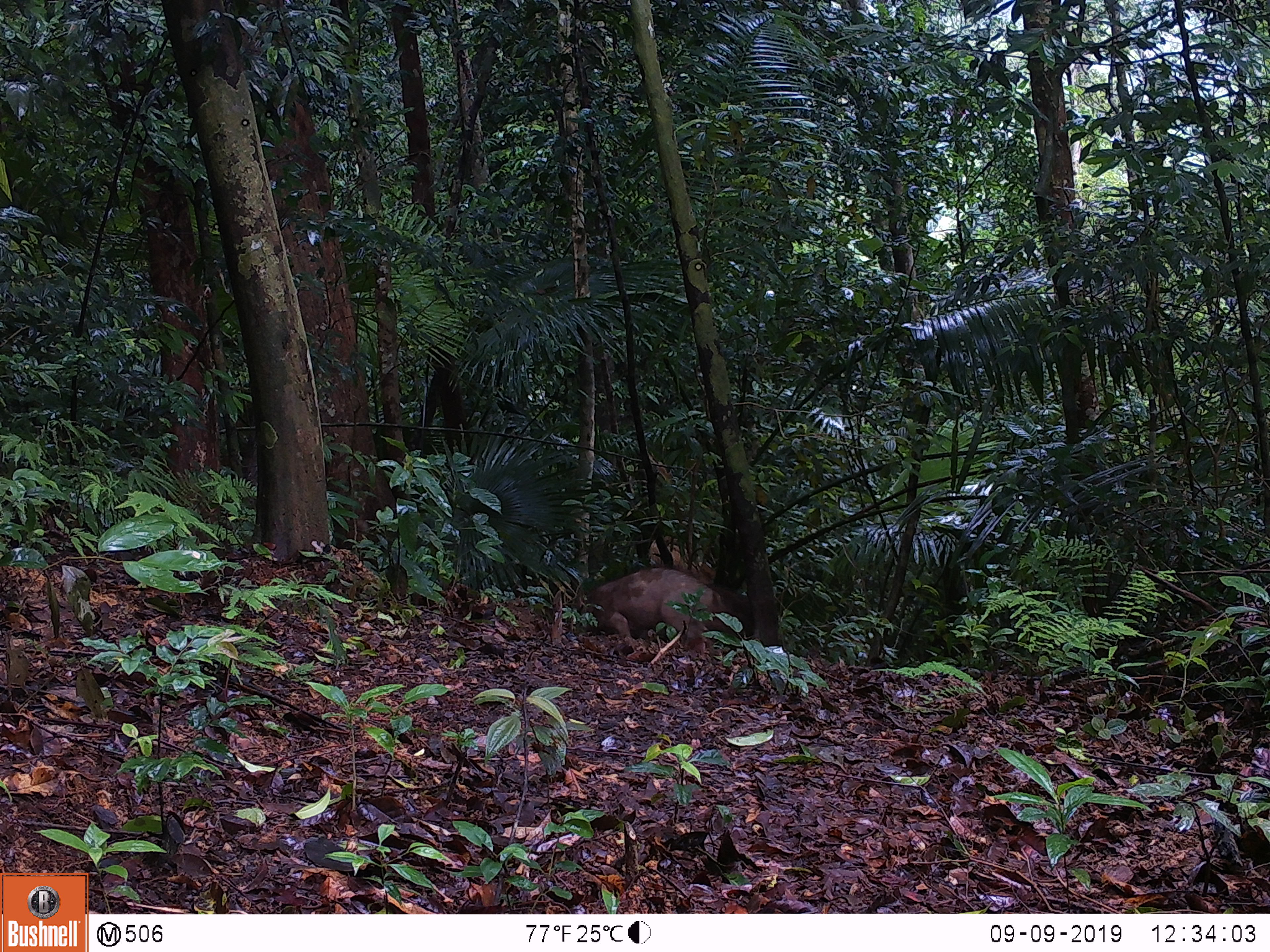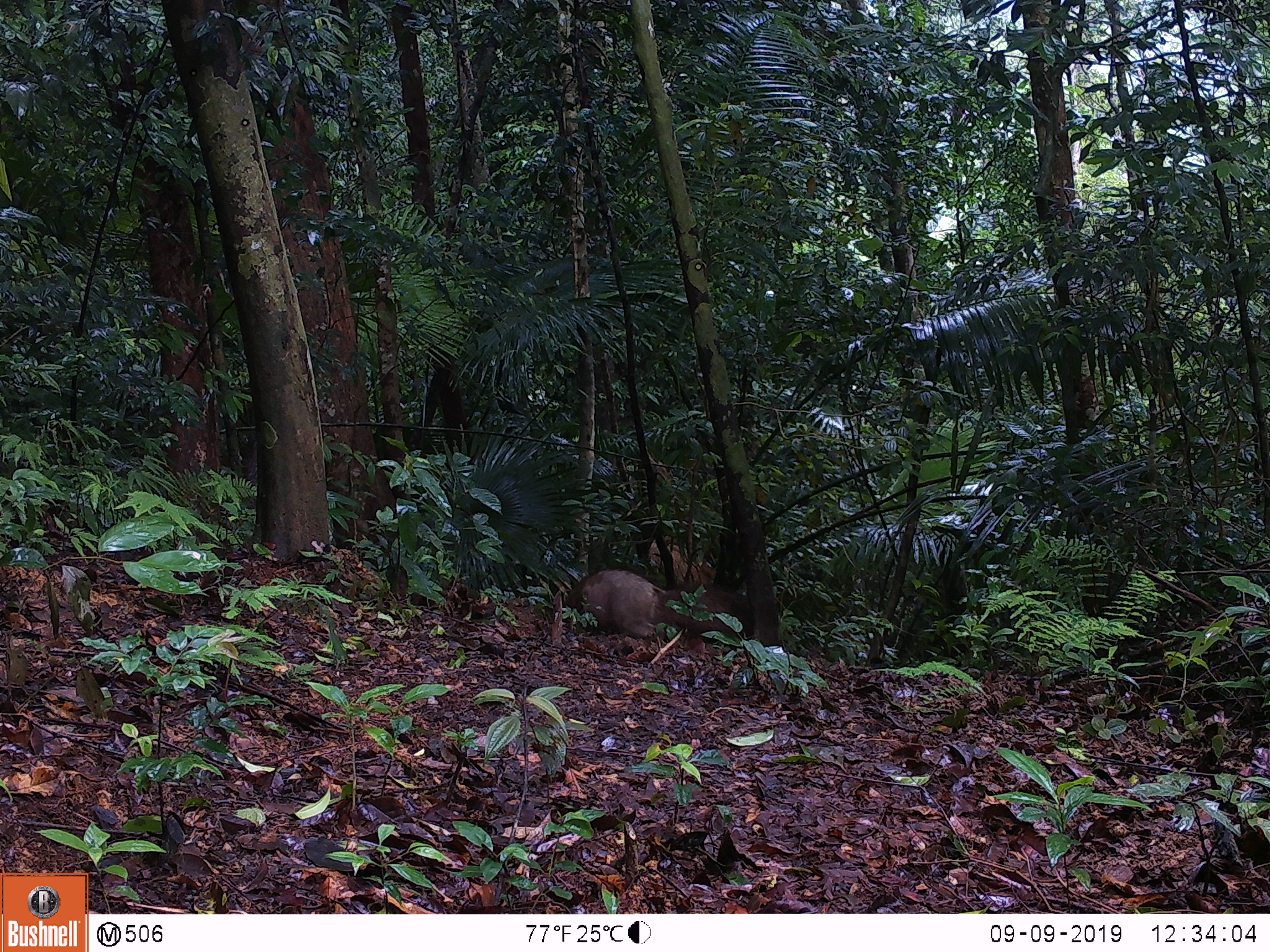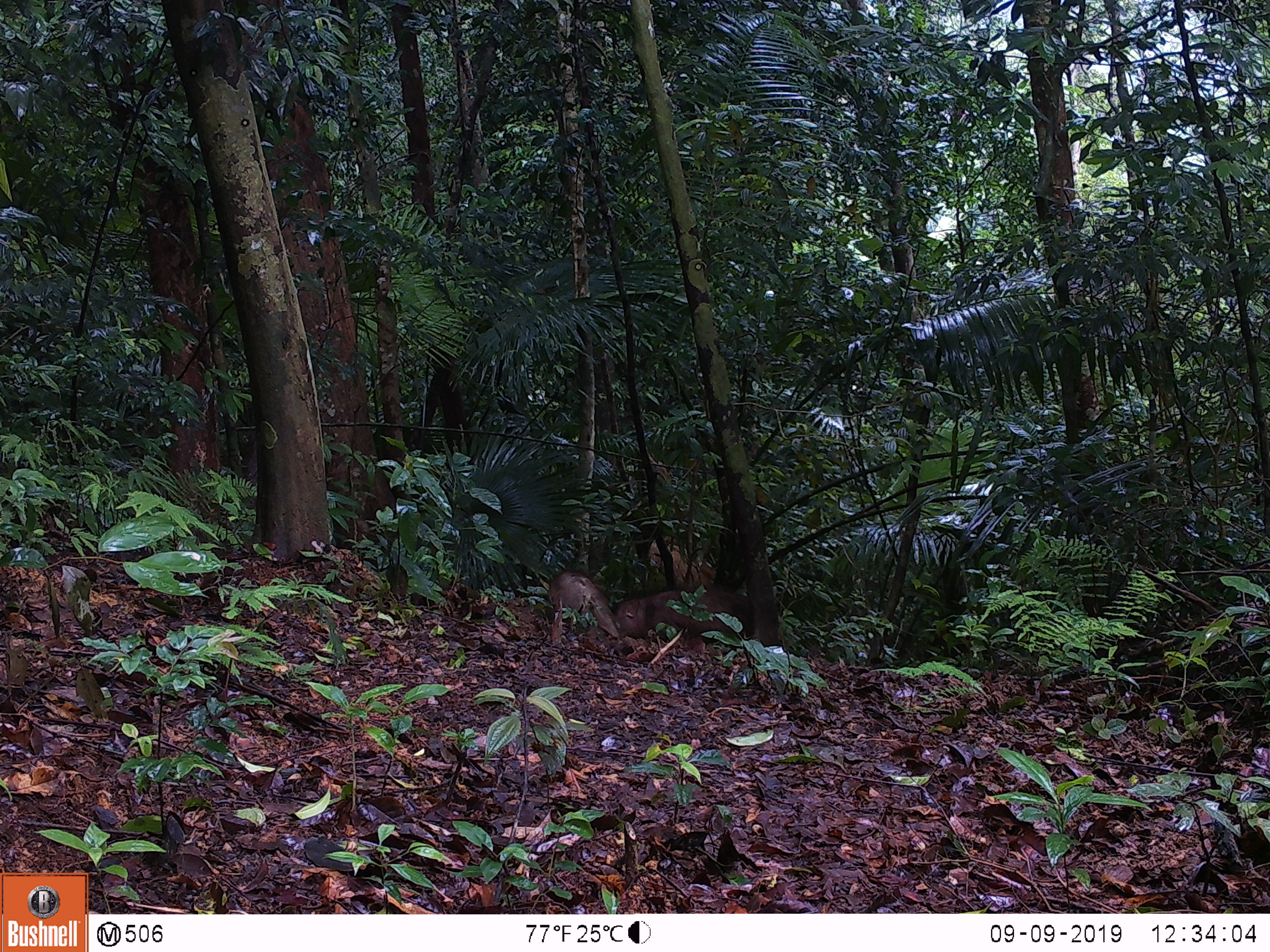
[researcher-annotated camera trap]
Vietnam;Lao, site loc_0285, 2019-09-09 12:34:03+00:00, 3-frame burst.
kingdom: Animalia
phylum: Chordata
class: Mammalia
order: Artiodactyla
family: Suidae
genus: Sus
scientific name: Sus scrofa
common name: eurasian wild pig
Eurasian wild pig (Sus scrofa). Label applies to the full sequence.